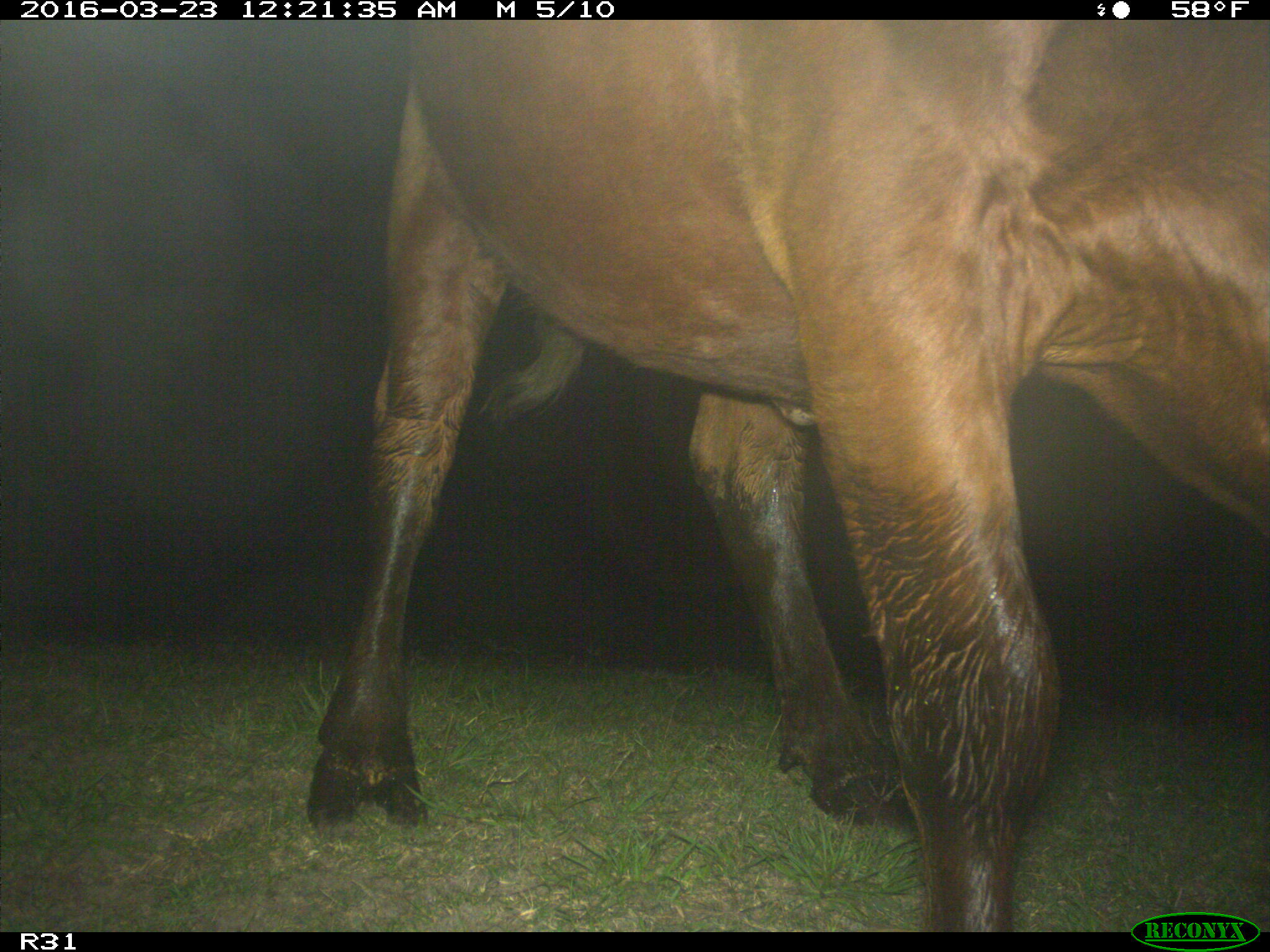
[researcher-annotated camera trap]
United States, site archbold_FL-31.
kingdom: Animalia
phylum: Chordata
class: Mammalia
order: Artiodactyla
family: Bovidae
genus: Bos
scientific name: Bos taurus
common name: domestic cow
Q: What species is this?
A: Bos taurus (domestic cow).